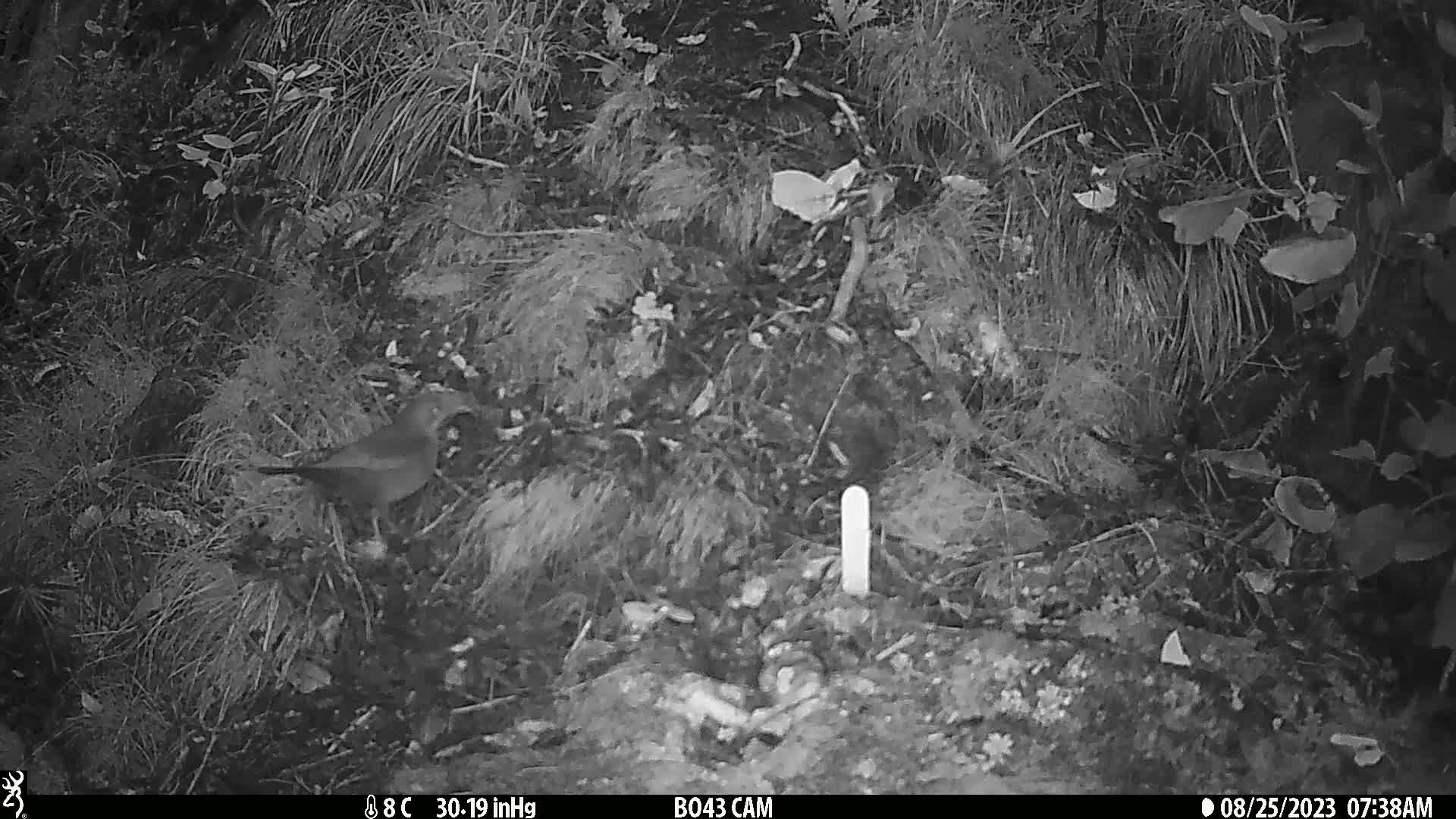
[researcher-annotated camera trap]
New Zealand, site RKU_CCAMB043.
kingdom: Animalia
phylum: Chordata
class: Aves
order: Passeriformes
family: Turdidae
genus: Turdus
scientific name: Turdus merula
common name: eurasian blackbird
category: blackbird